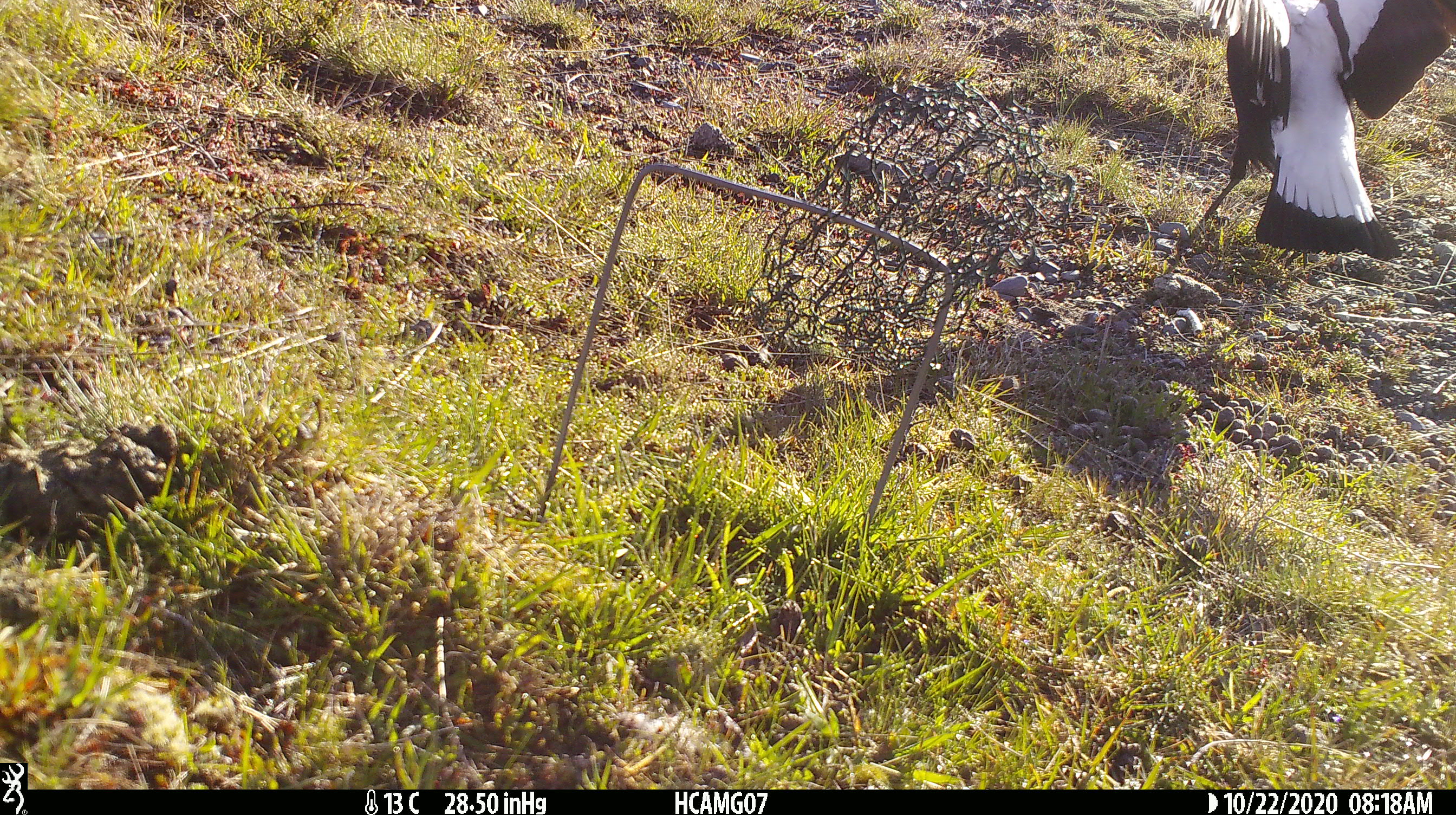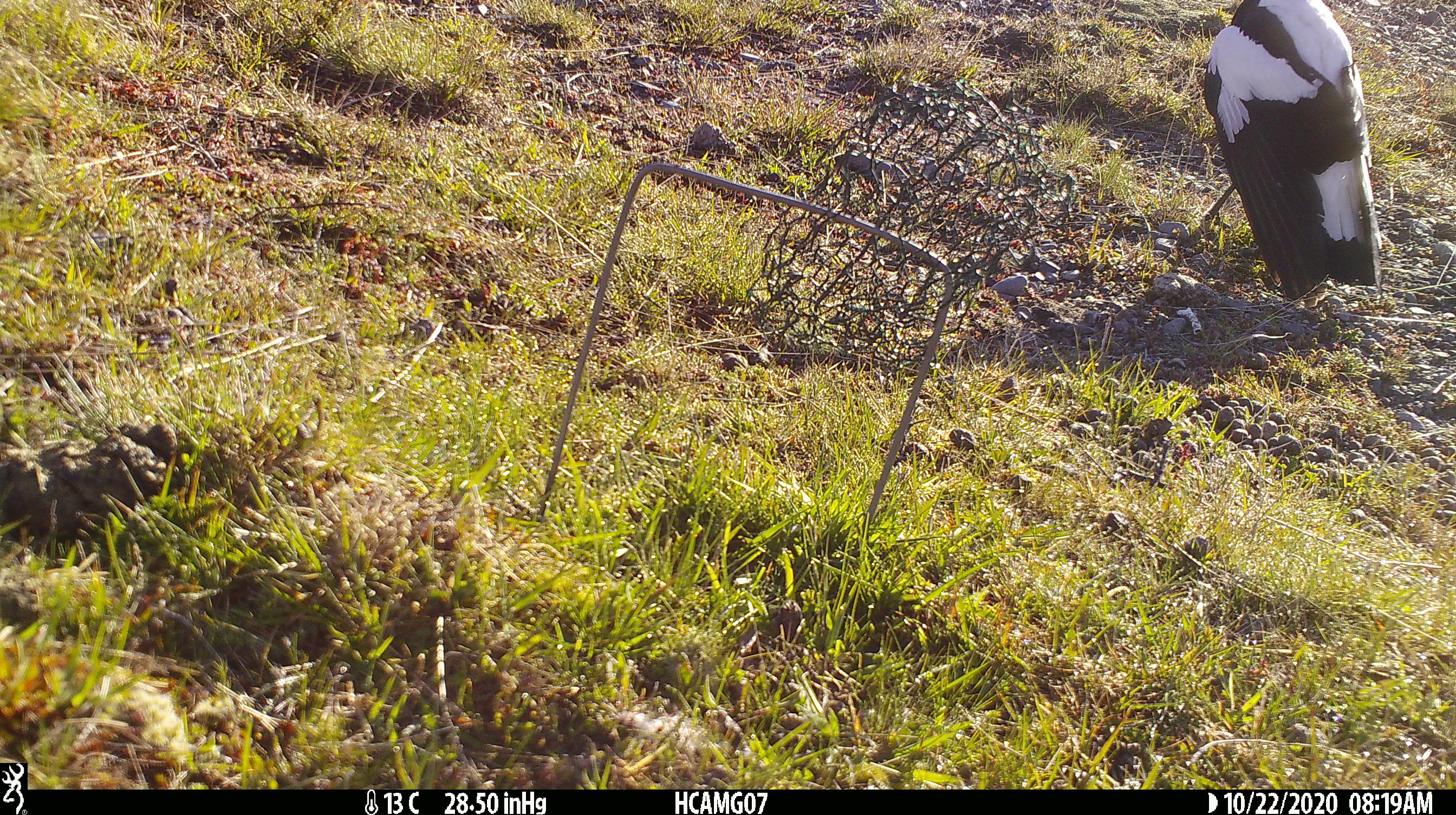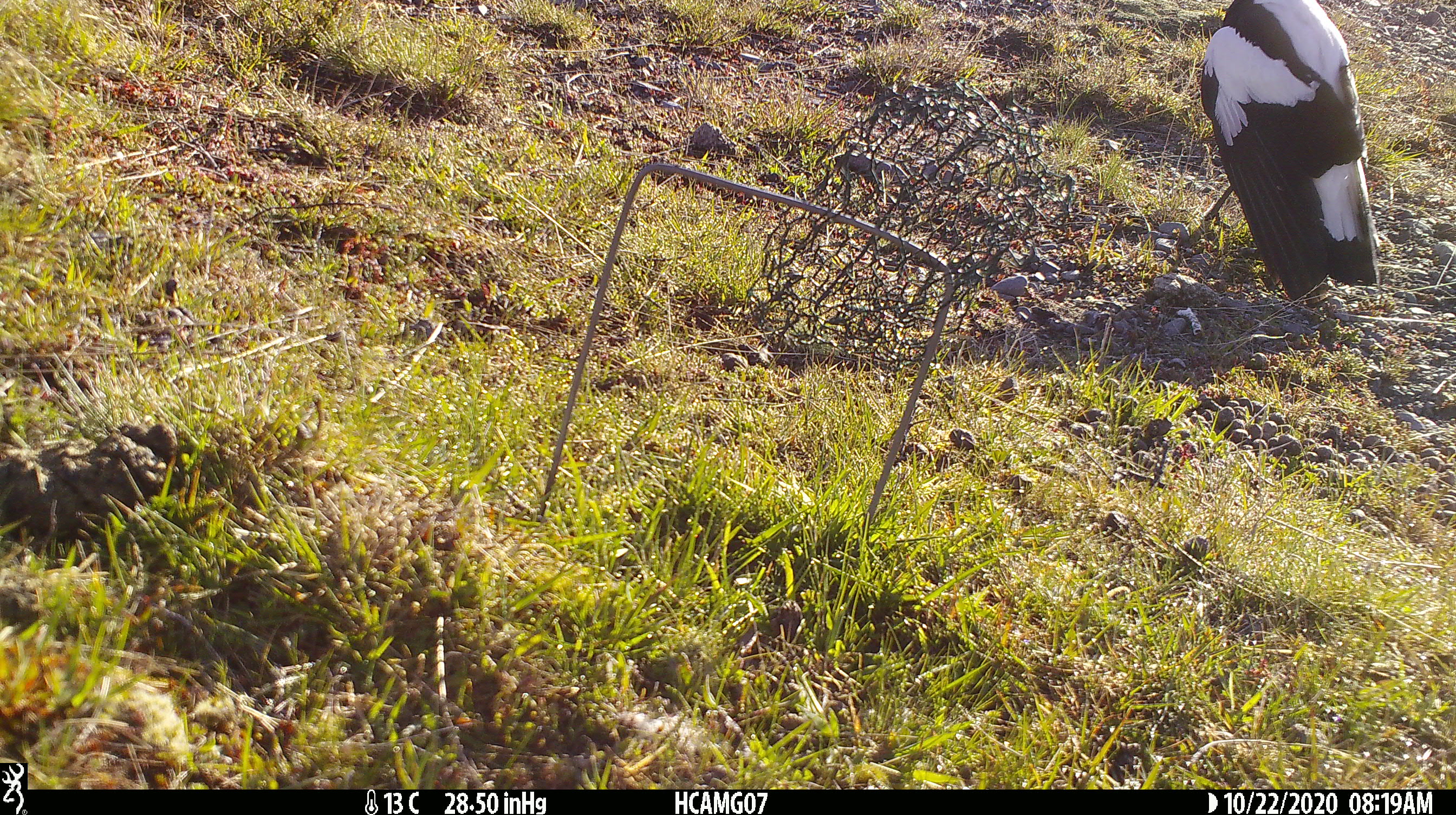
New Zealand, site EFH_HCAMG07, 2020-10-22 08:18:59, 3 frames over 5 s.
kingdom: Animalia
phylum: Chordata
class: Aves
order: Passeriformes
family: Artamidae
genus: Gymnorhina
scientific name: Gymnorhina tibicen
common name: australian magpie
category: magpie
Magpie (australian magpie) (Gymnorhina tibicen).